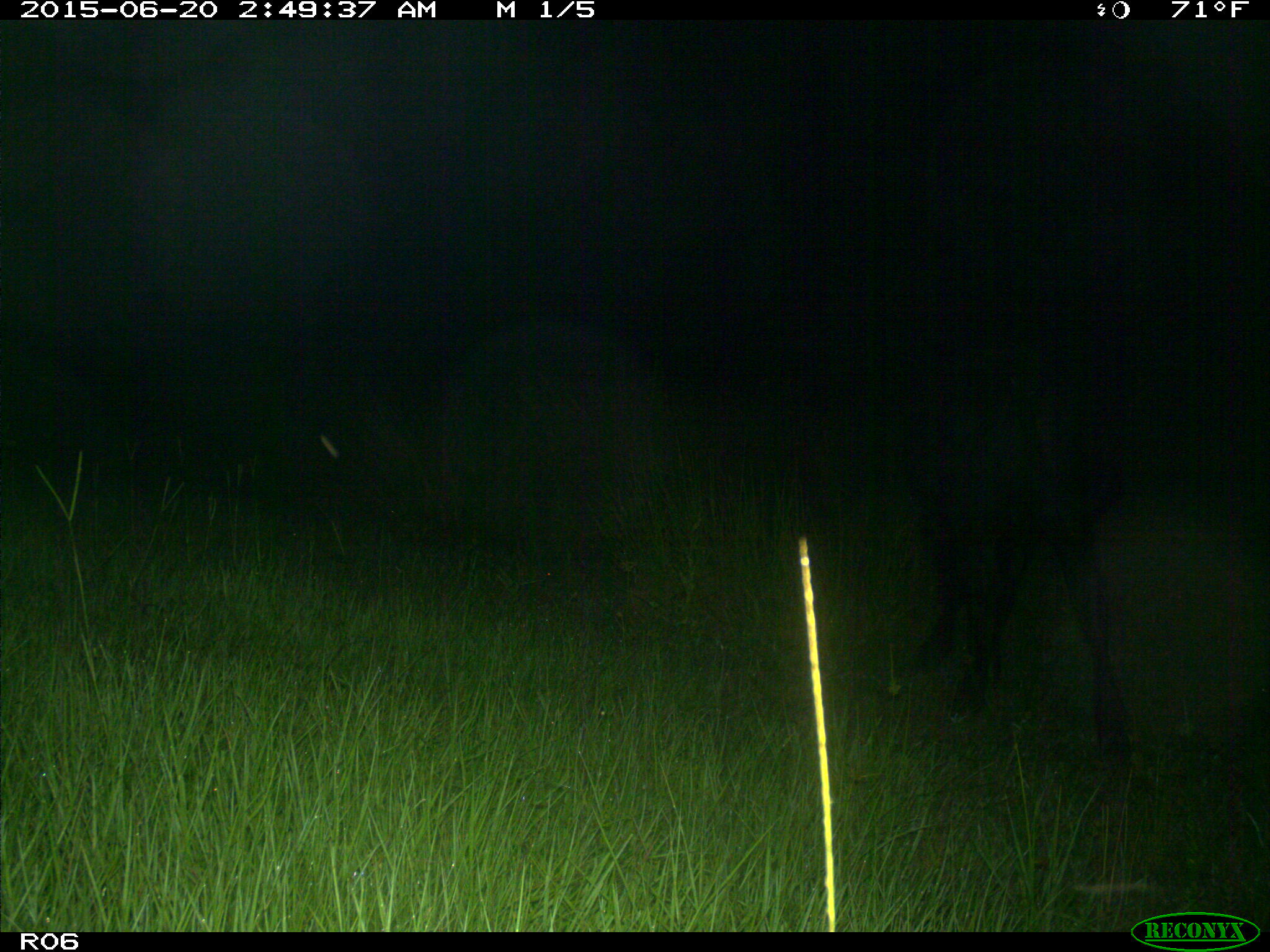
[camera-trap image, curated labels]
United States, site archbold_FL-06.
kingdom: Animalia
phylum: Chordata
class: Mammalia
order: Artiodactyla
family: Bovidae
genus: Bos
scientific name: Bos taurus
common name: domestic cow